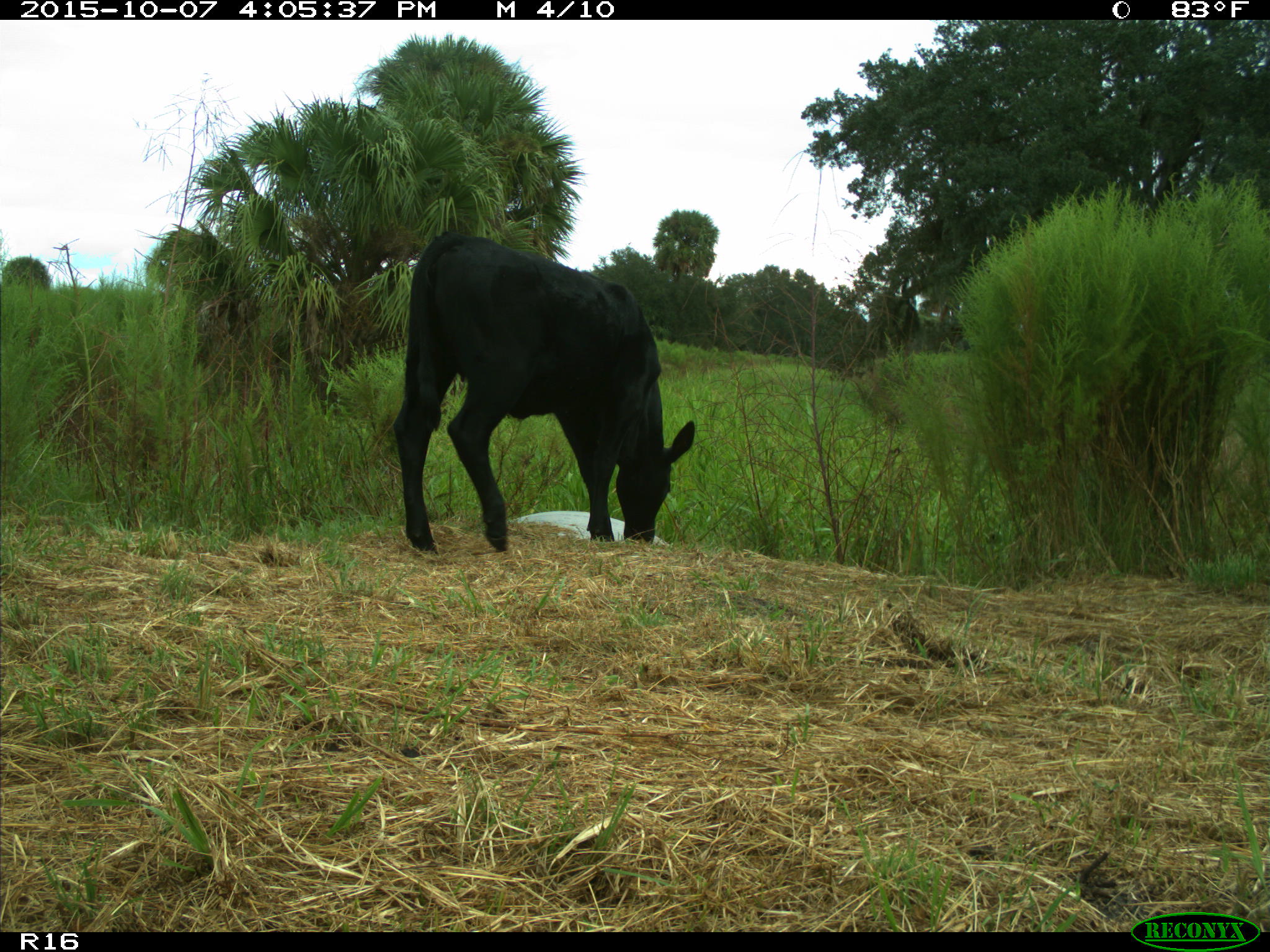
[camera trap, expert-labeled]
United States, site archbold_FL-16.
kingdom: Animalia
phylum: Chordata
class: Mammalia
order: Artiodactyla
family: Bovidae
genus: Bos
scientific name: Bos taurus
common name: domestic cow